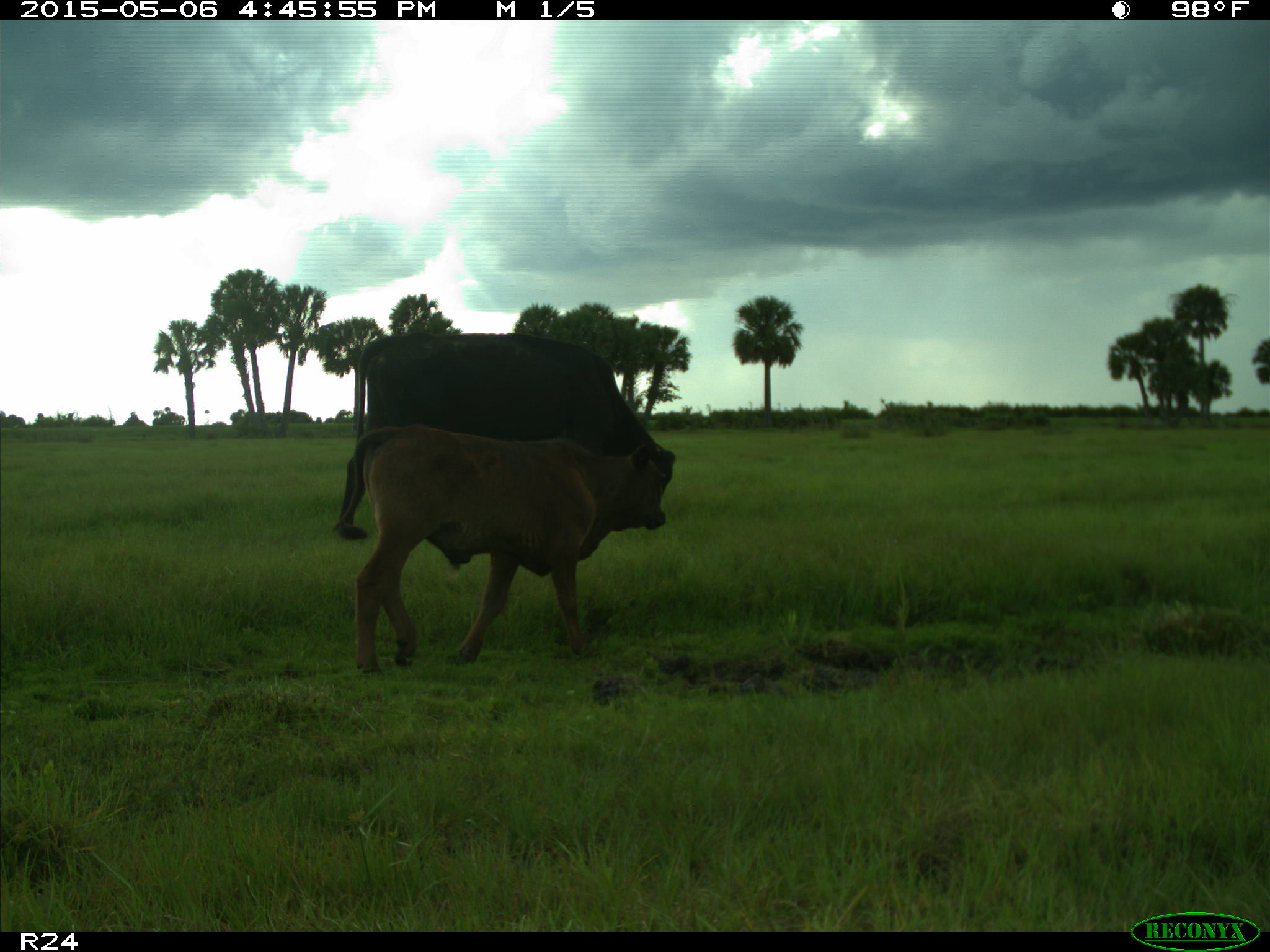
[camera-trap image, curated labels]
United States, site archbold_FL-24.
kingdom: Animalia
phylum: Chordata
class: Mammalia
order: Artiodactyla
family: Bovidae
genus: Bos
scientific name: Bos taurus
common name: domestic cow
Bos taurus (domestic cow).